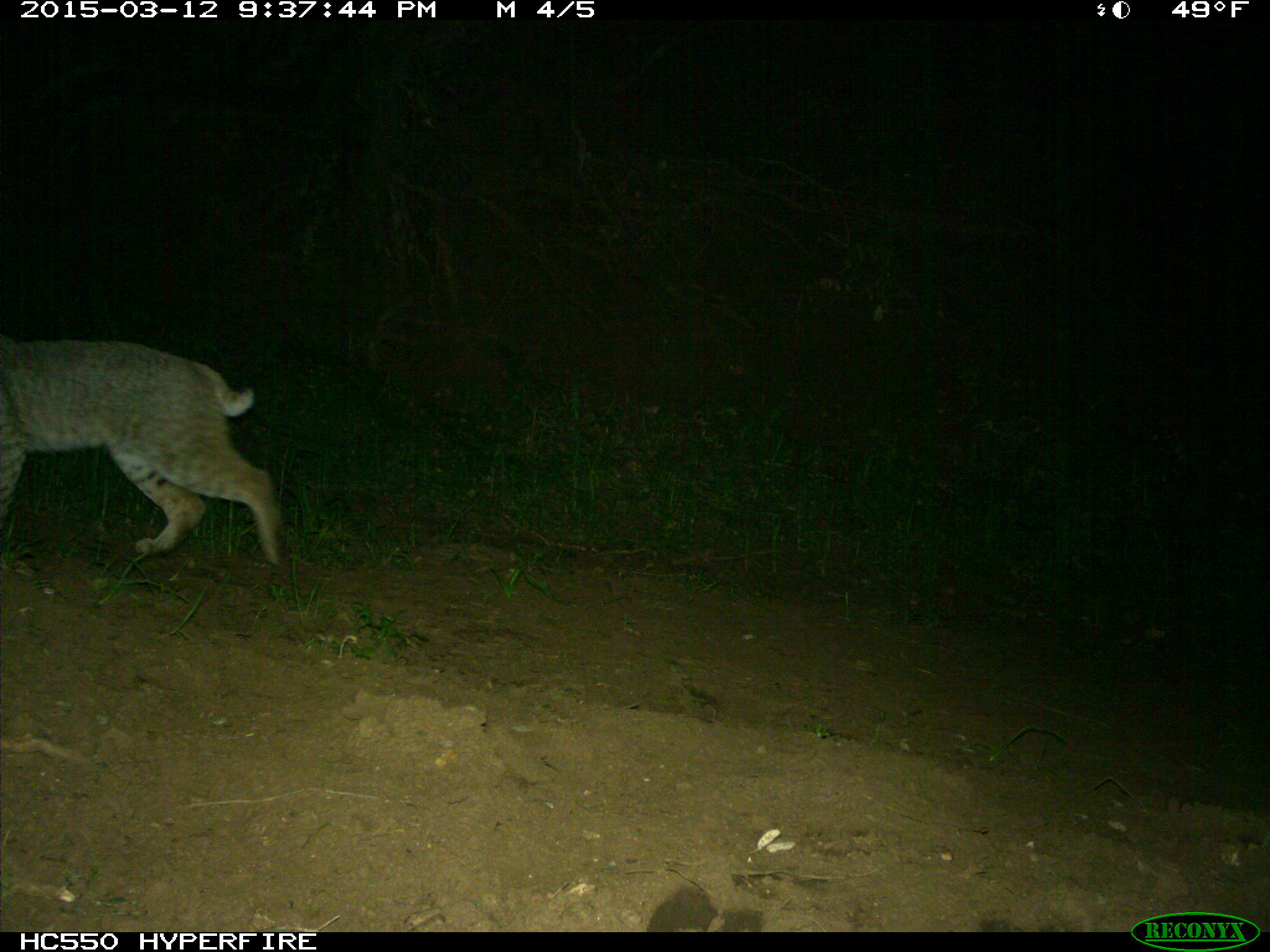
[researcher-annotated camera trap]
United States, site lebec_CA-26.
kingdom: Animalia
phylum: Chordata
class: Mammalia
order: Carnivora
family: Felidae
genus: Lynx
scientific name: Lynx rufus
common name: bobcat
Lynx rufus (bobcat).